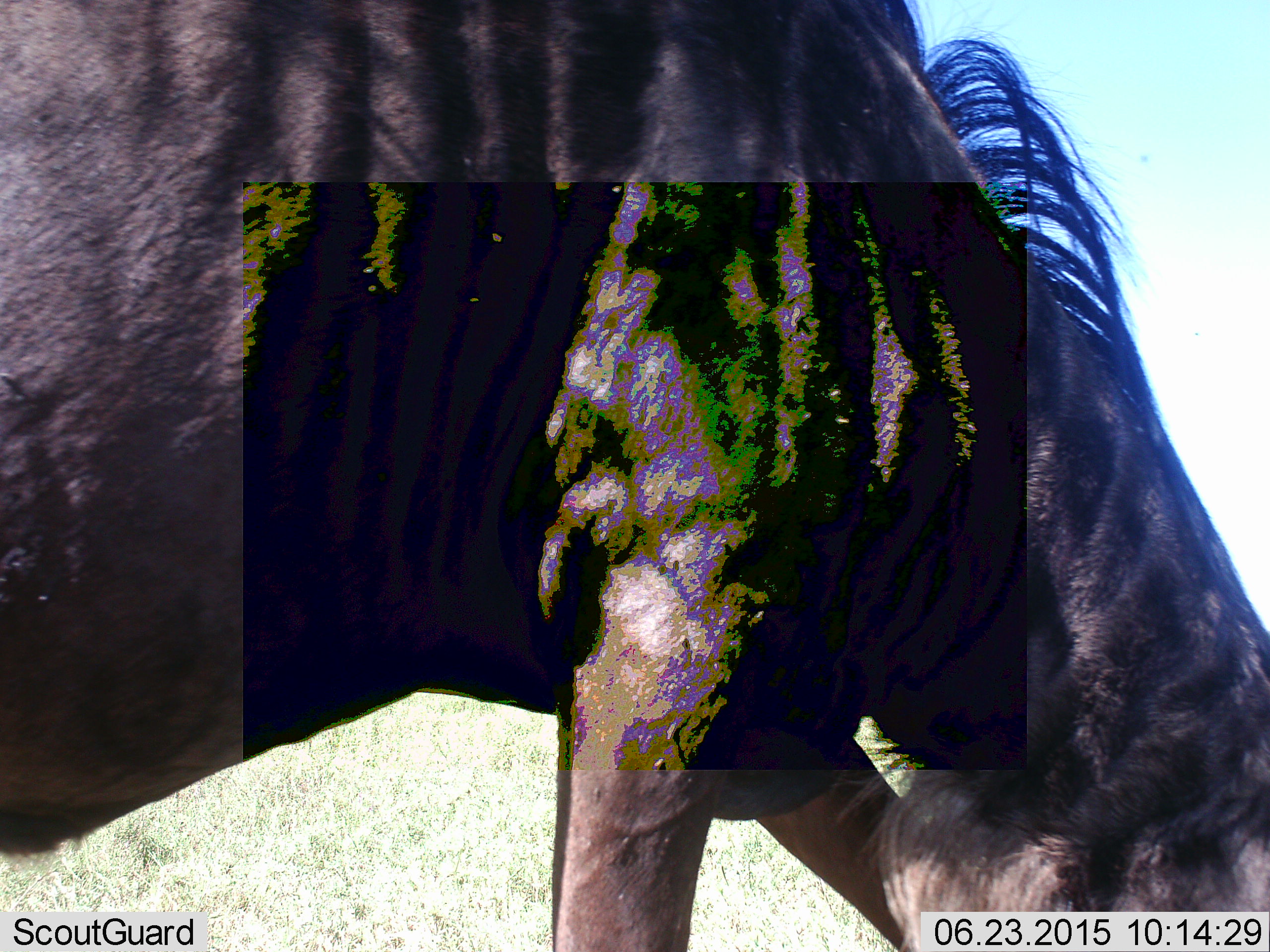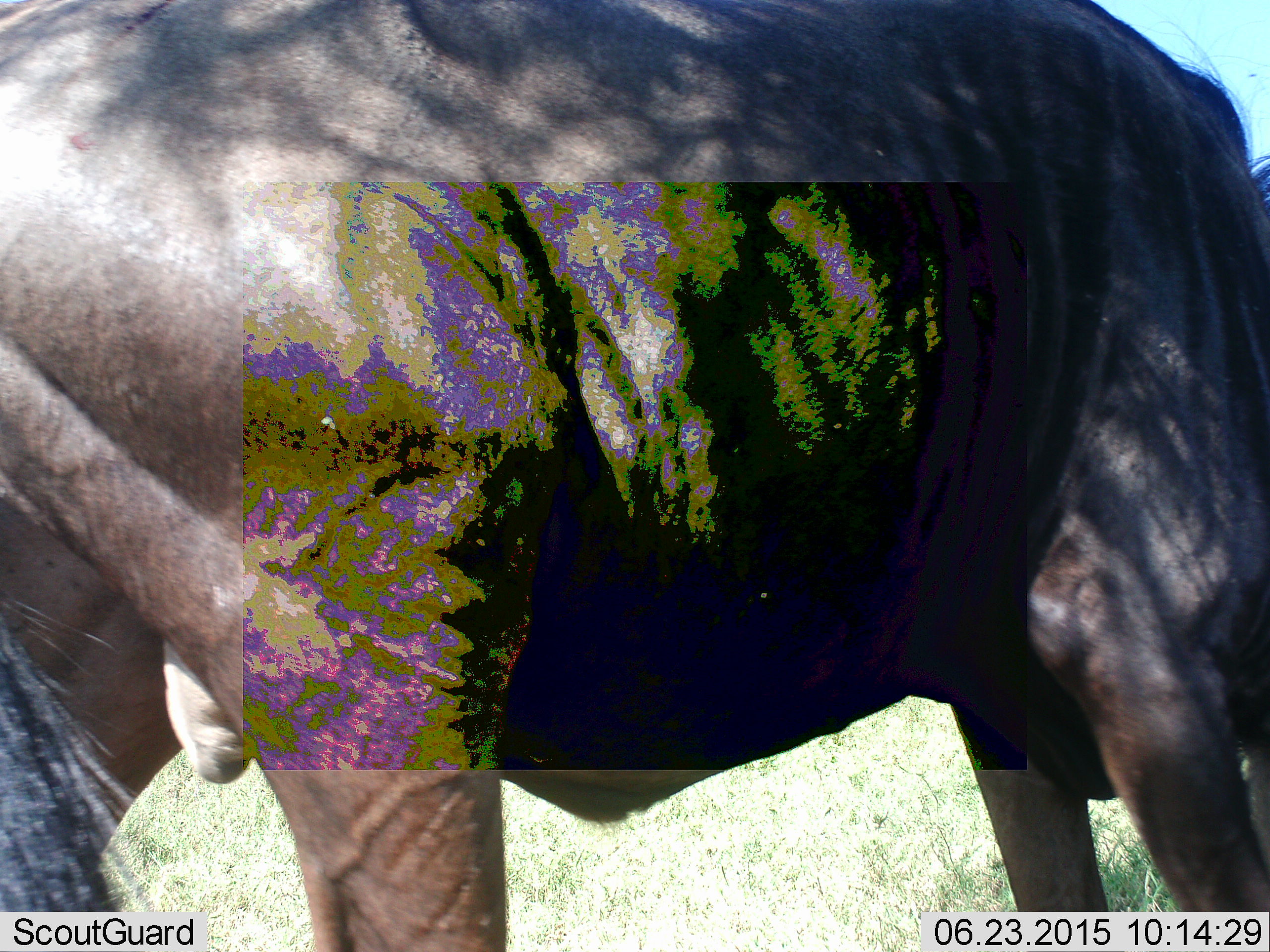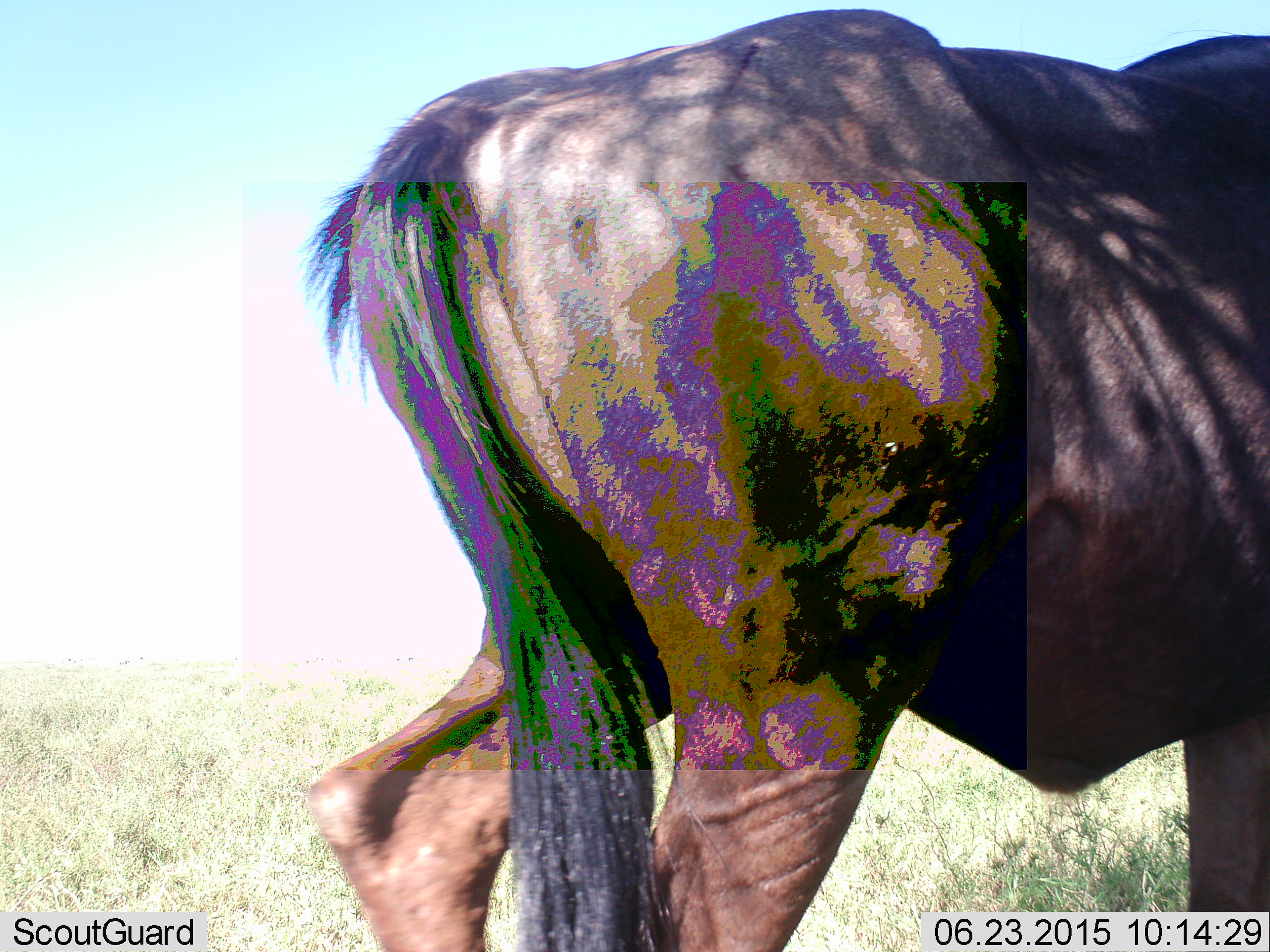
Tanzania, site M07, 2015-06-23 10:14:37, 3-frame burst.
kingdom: Animalia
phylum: Chordata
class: Mammalia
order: Artiodactyla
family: Bovidae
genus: Connochaetes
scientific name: Connochaetes taurinus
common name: blue wildebeest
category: wildebeest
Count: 1.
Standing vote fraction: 40%.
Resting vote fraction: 0%.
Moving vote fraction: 40%.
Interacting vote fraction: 0%.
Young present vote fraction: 0%.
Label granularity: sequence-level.